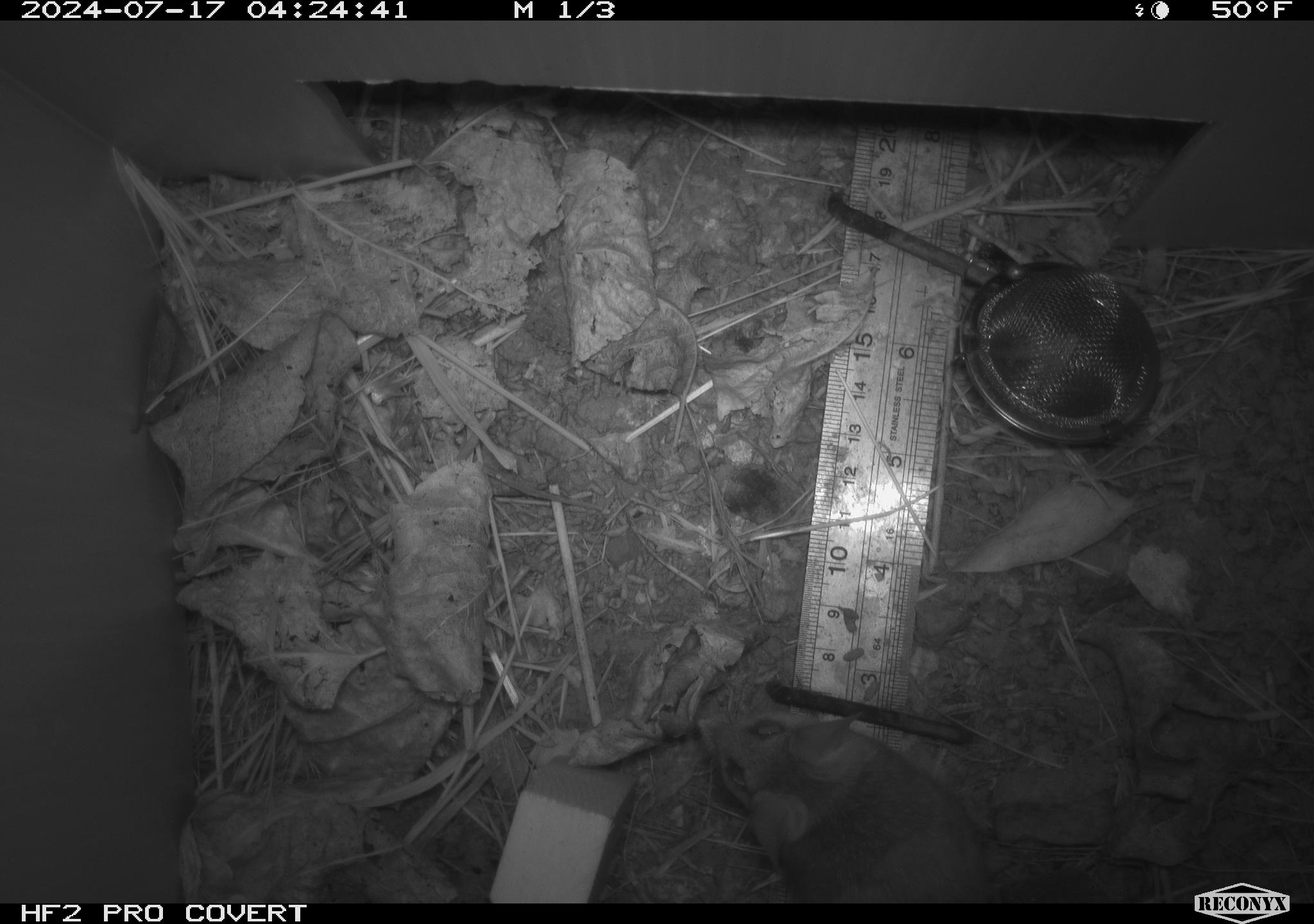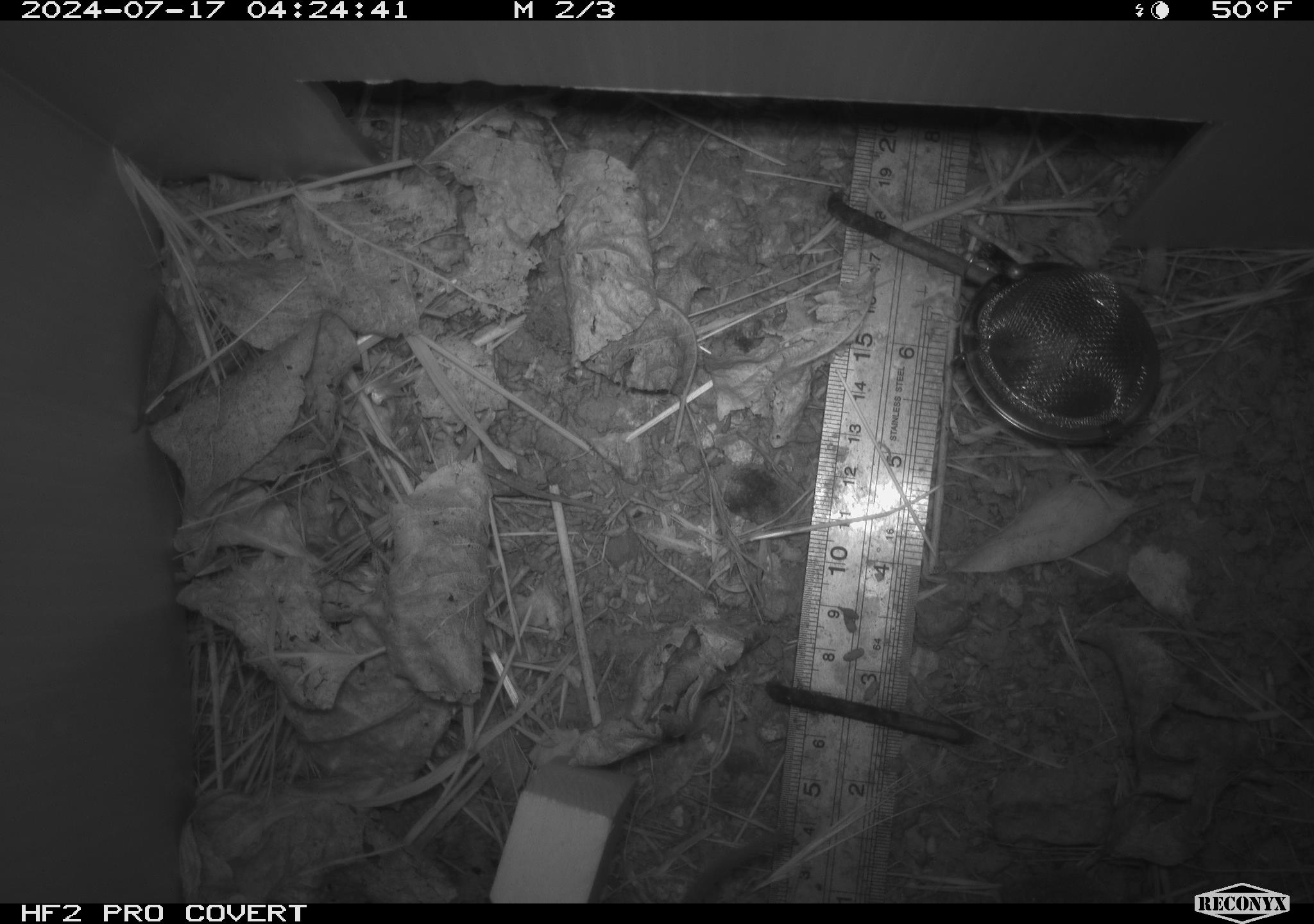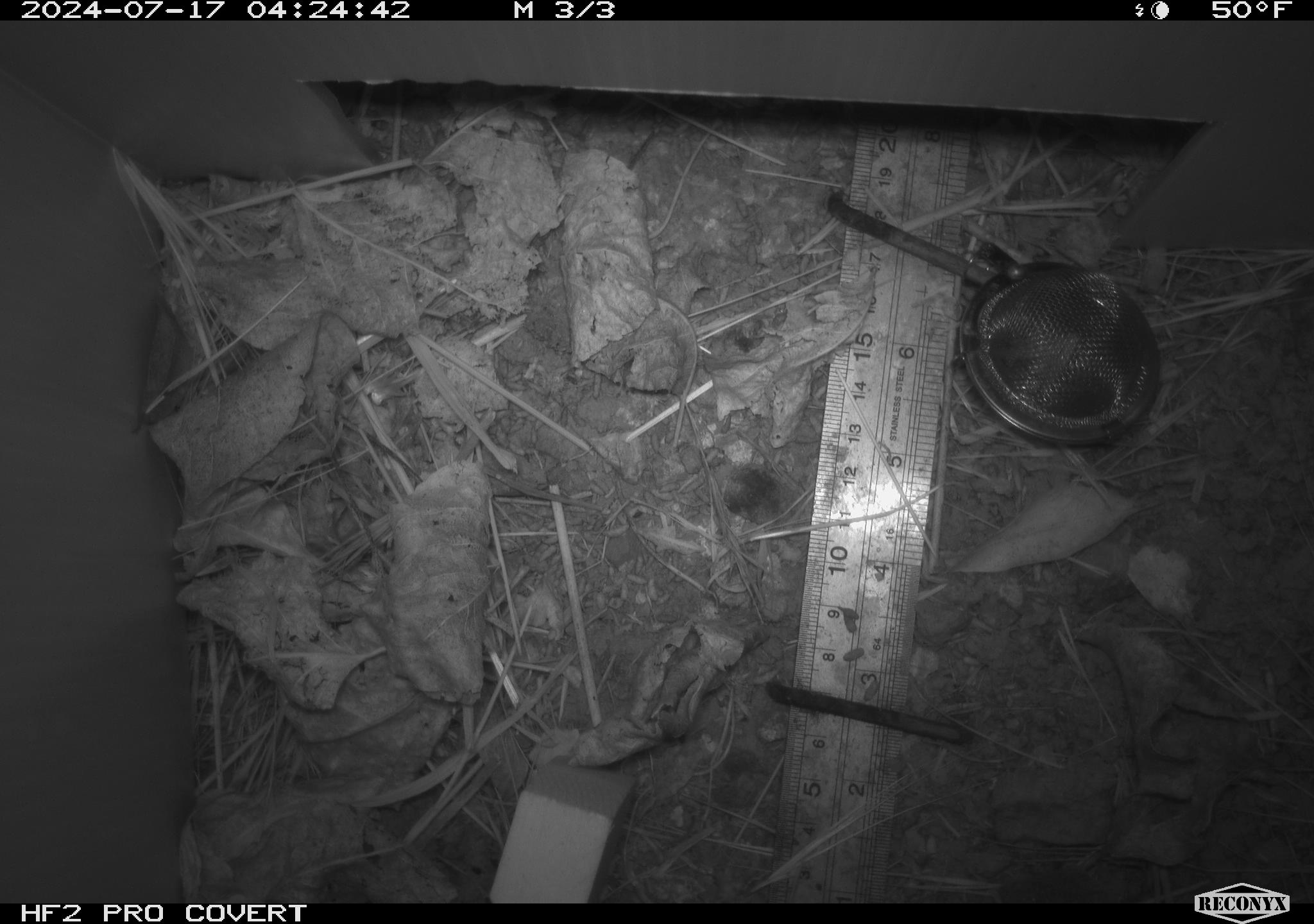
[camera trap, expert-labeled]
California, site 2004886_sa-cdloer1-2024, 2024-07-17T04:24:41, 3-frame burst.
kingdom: Animalia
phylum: Chordata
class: Mammalia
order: Rodentia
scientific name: Rodentia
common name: mouse species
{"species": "mouse species (Rodentia)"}